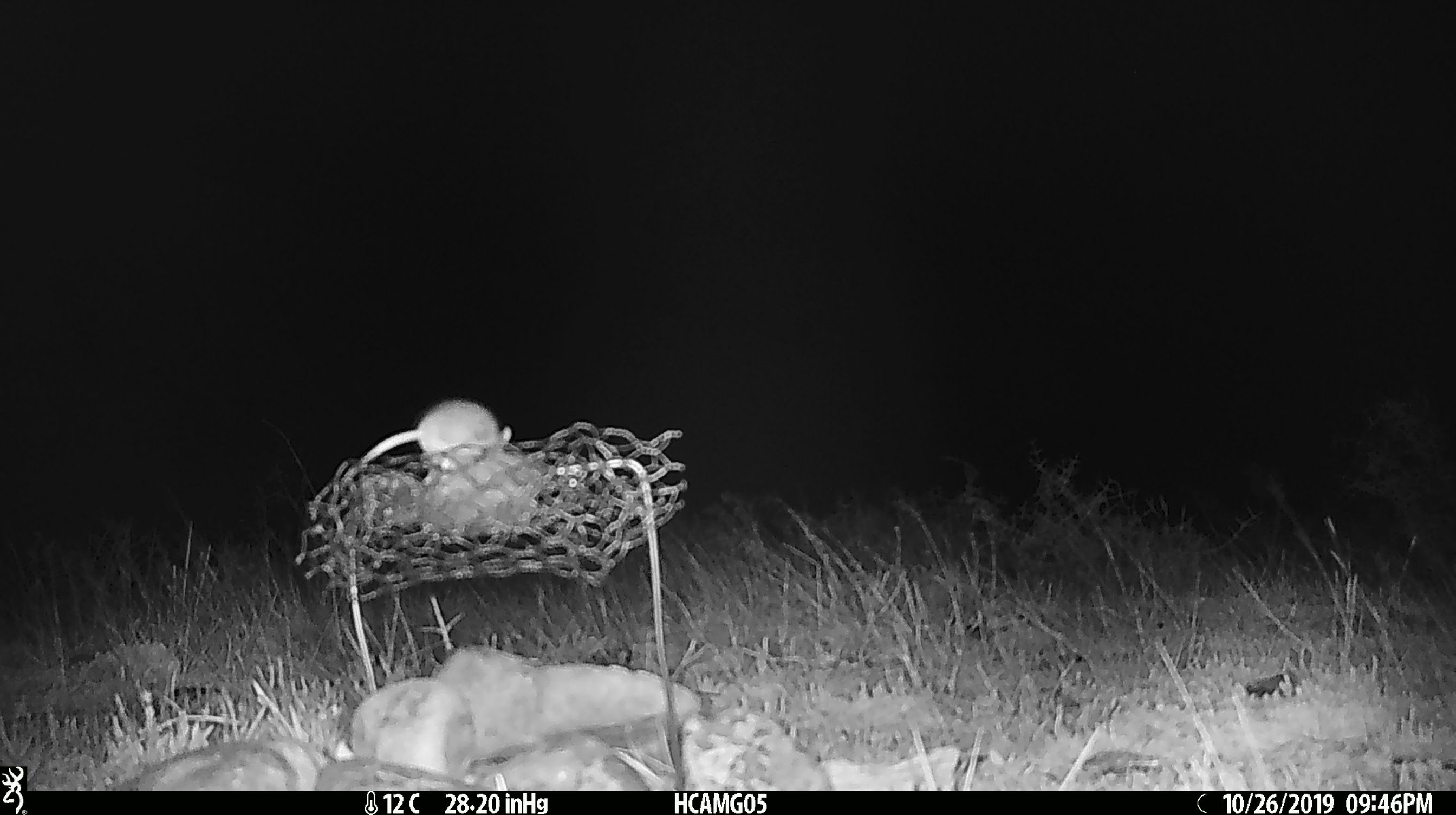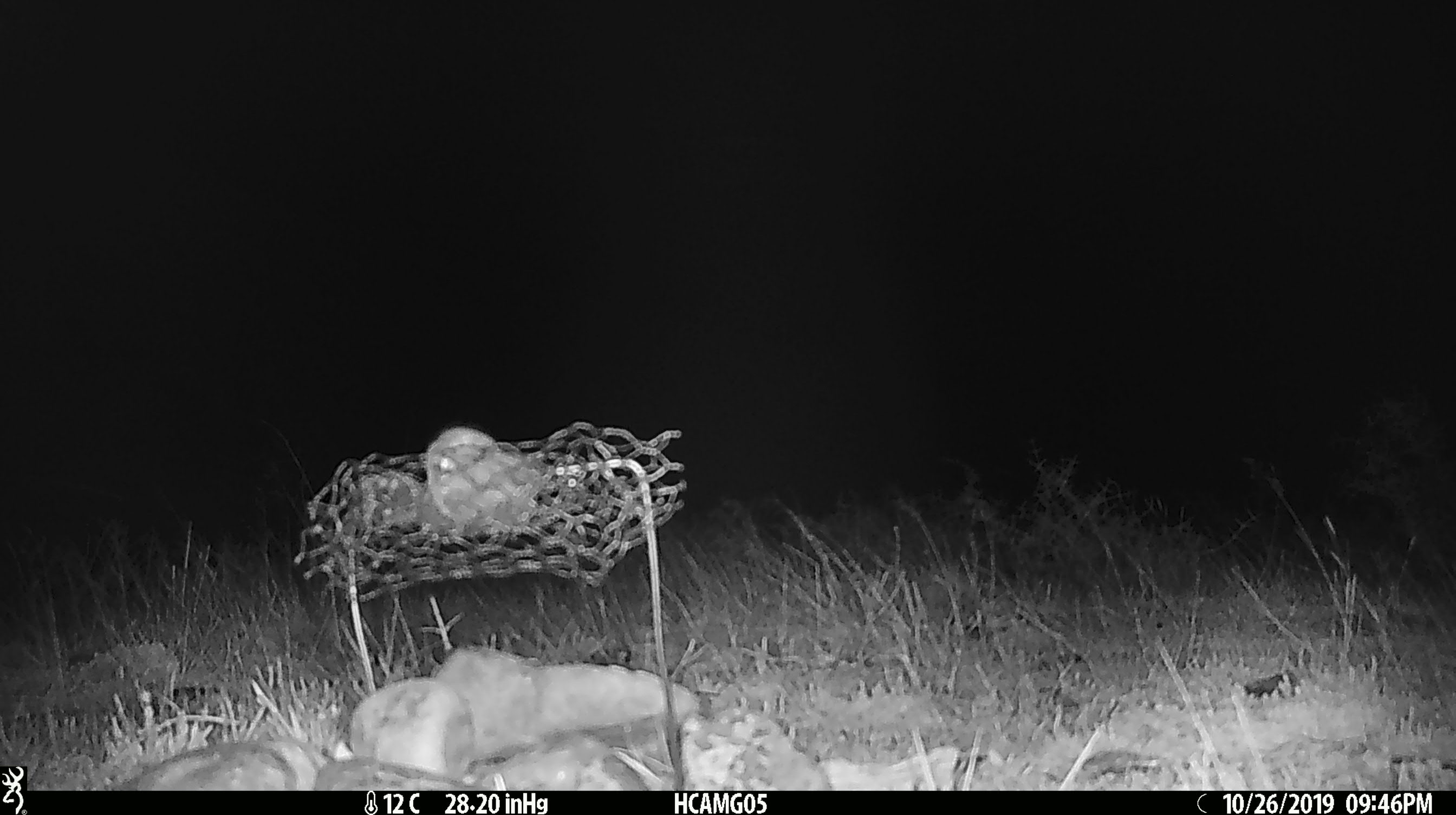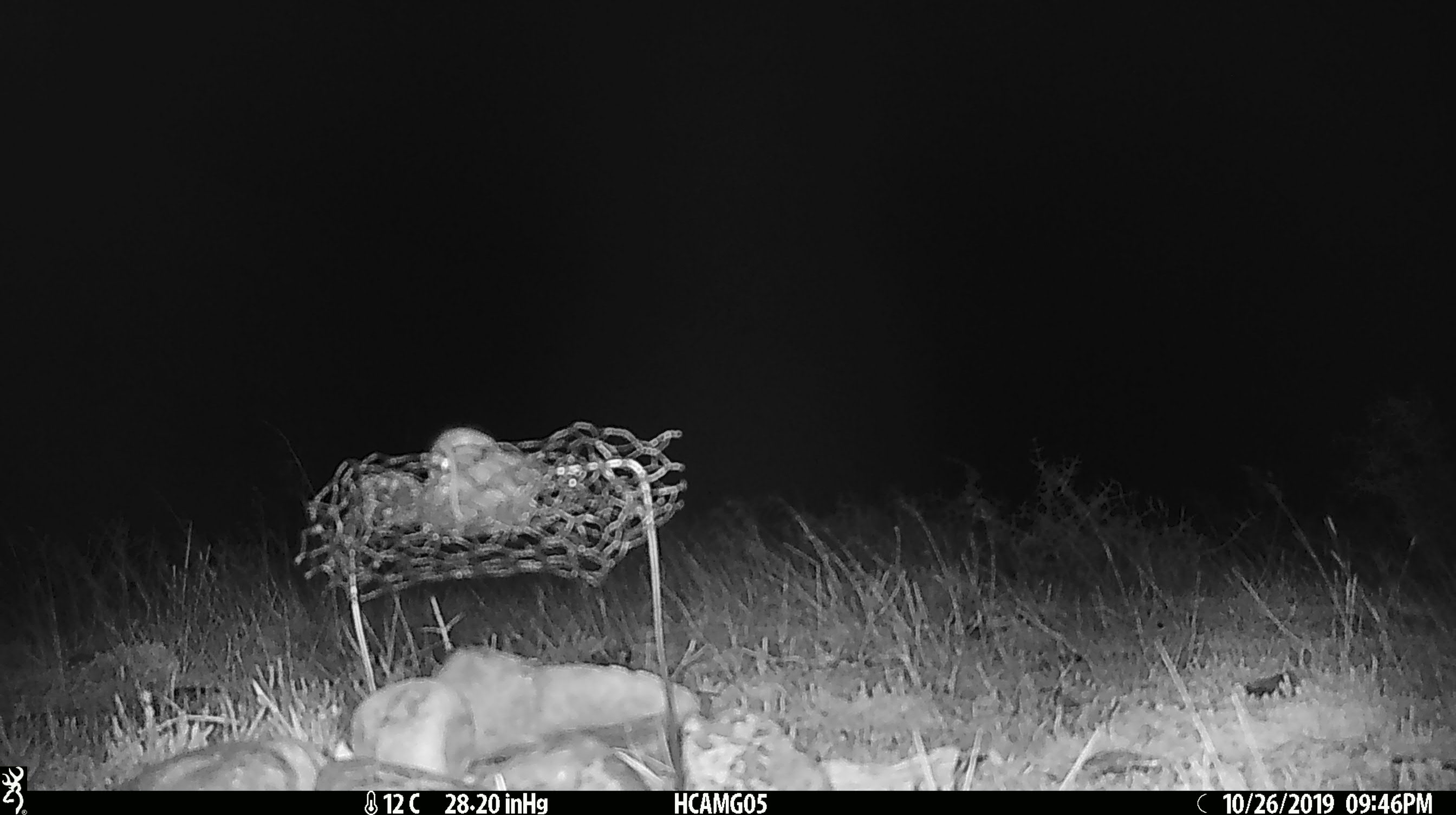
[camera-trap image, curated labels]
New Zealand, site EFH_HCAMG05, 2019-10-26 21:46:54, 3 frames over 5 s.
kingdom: Animalia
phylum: Chordata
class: Mammalia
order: Rodentia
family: Muridae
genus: Mus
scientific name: Mus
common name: mouse